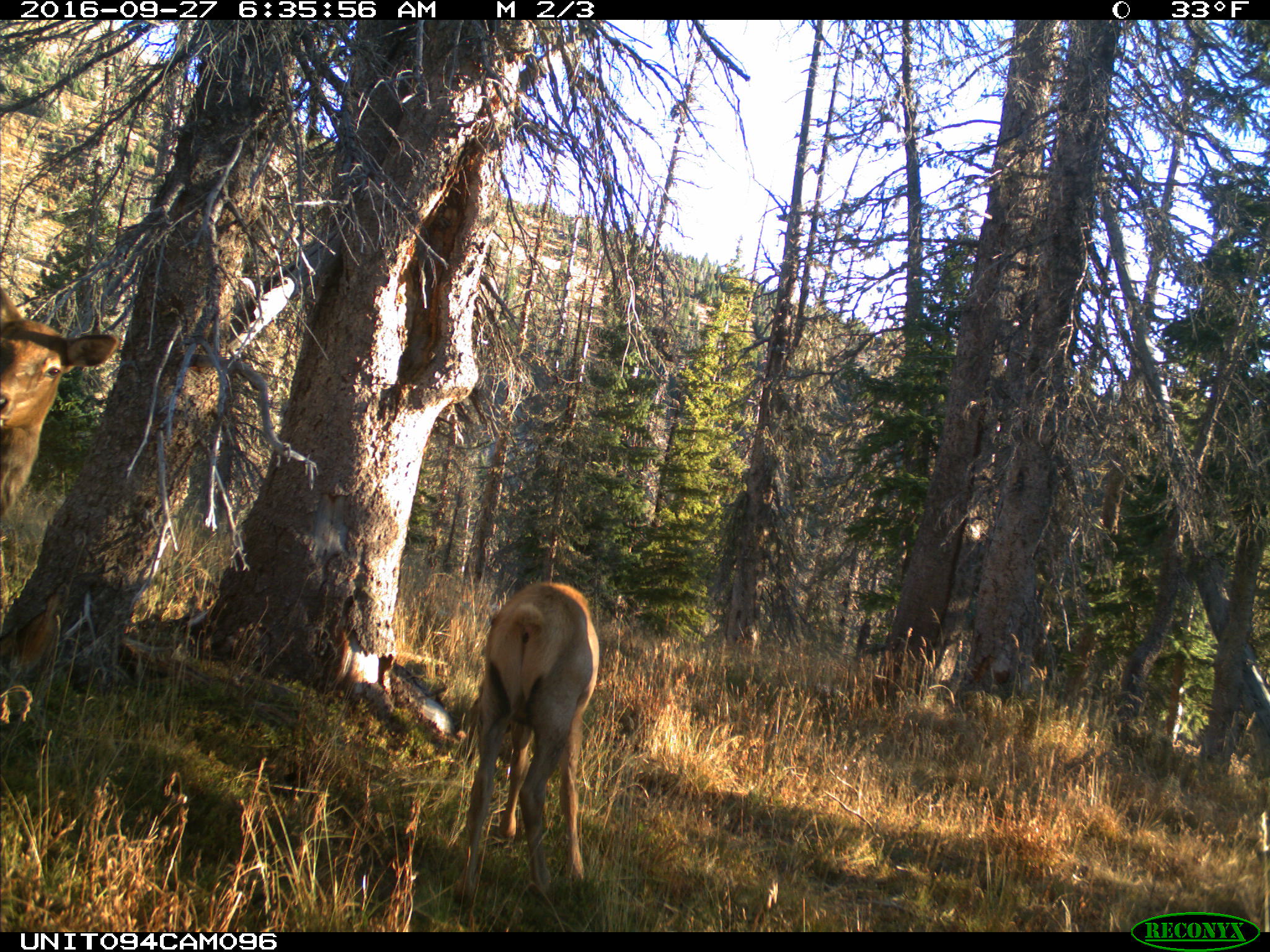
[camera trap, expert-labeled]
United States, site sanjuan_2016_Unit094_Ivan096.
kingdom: Animalia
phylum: Chordata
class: Mammalia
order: Artiodactyla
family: Cervidae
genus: Cervus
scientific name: Cervus elaphus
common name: red deer